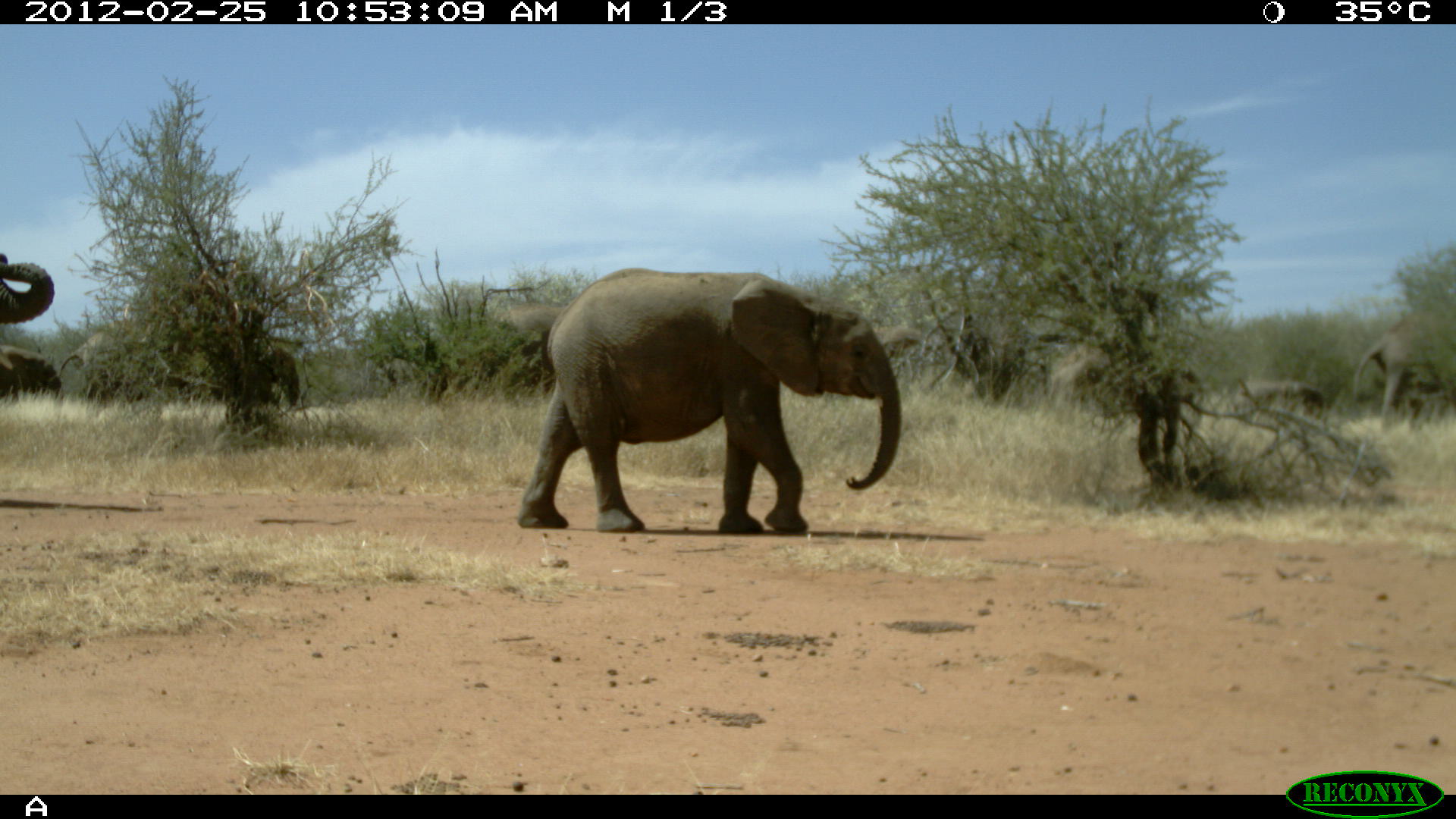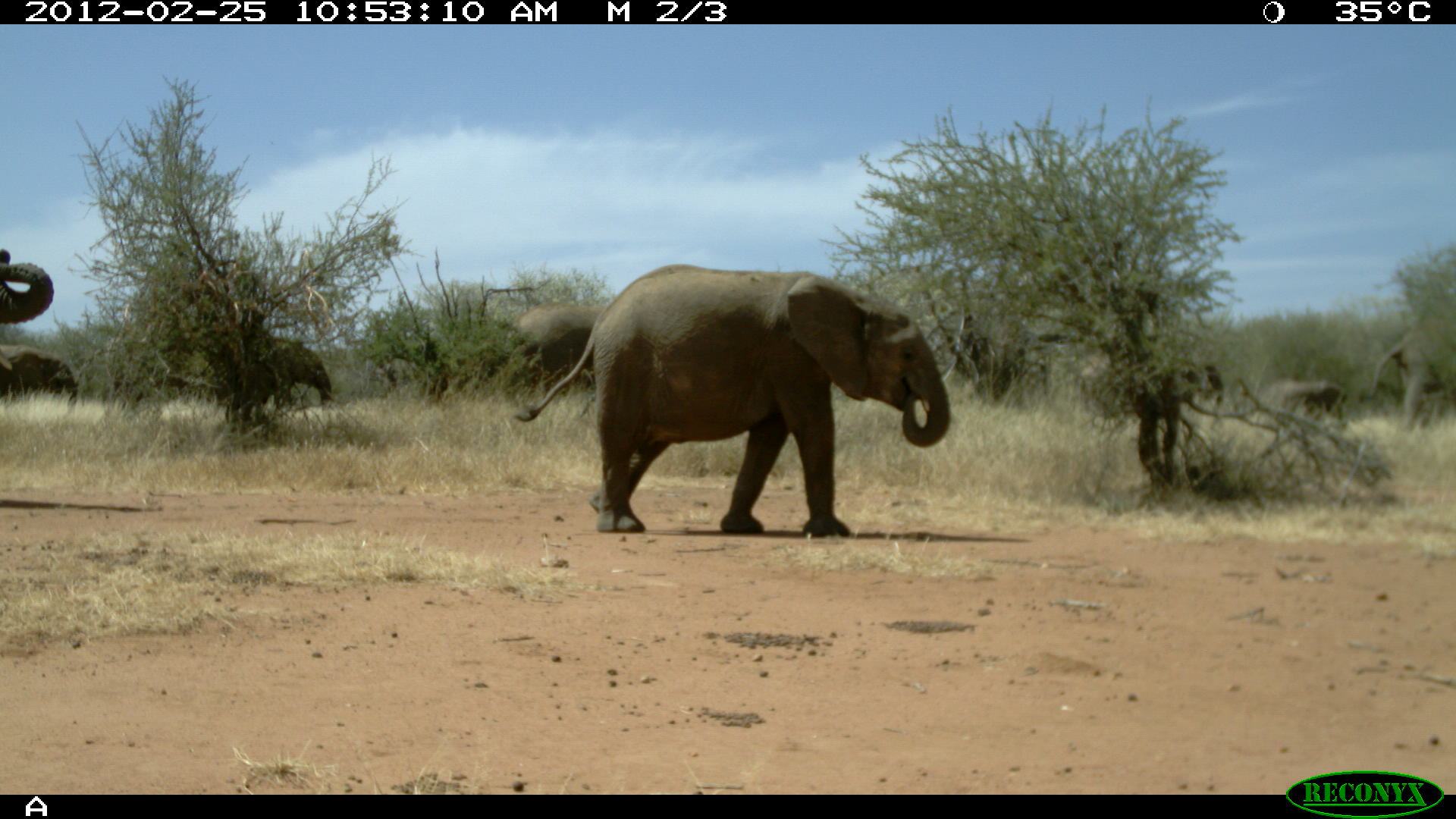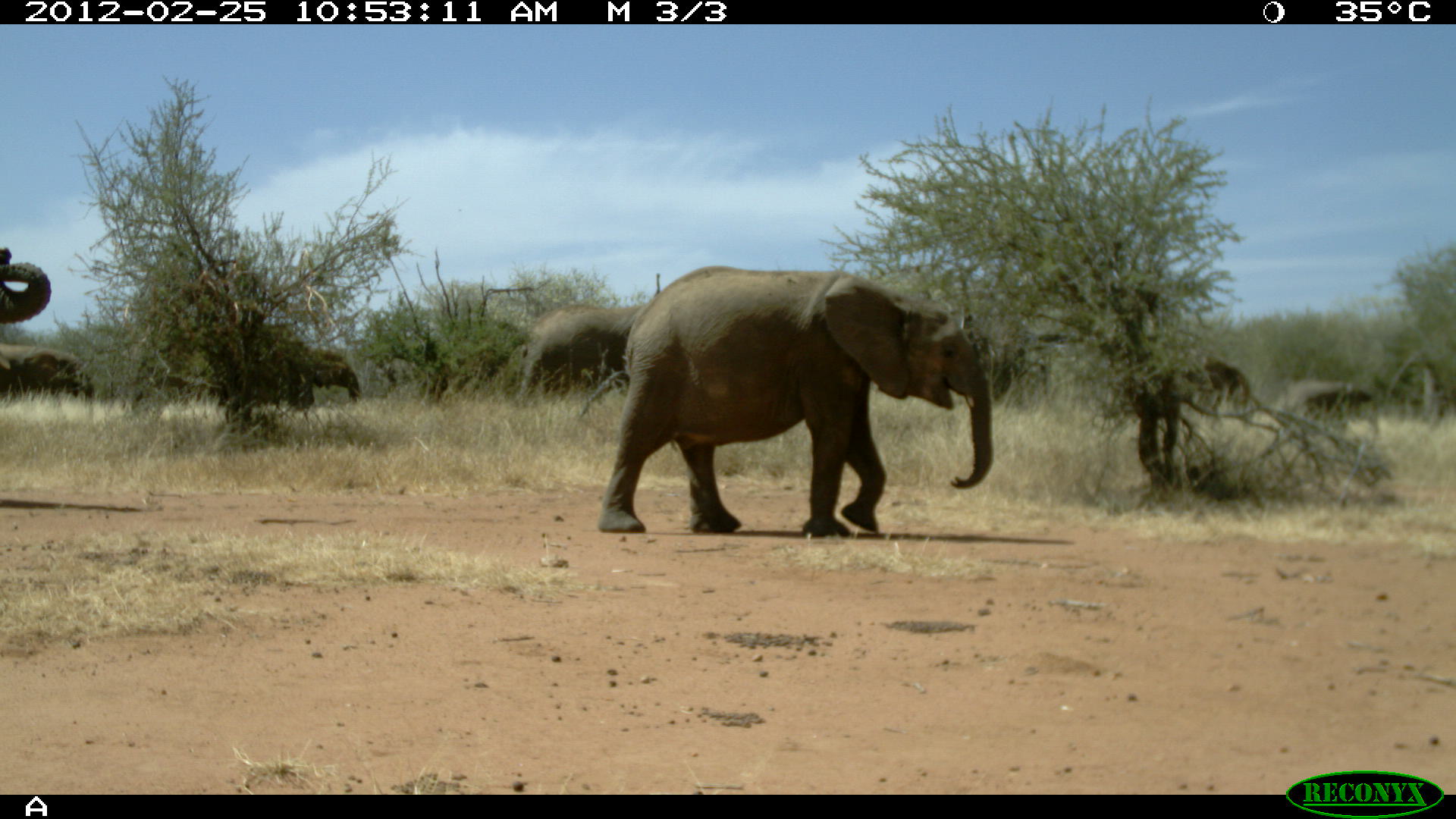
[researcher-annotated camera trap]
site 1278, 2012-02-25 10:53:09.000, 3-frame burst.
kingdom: Animalia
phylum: Chordata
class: Mammalia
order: Proboscidea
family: Elephantidae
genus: Loxodonta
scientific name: Loxodonta africana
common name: african bush elephant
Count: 9.